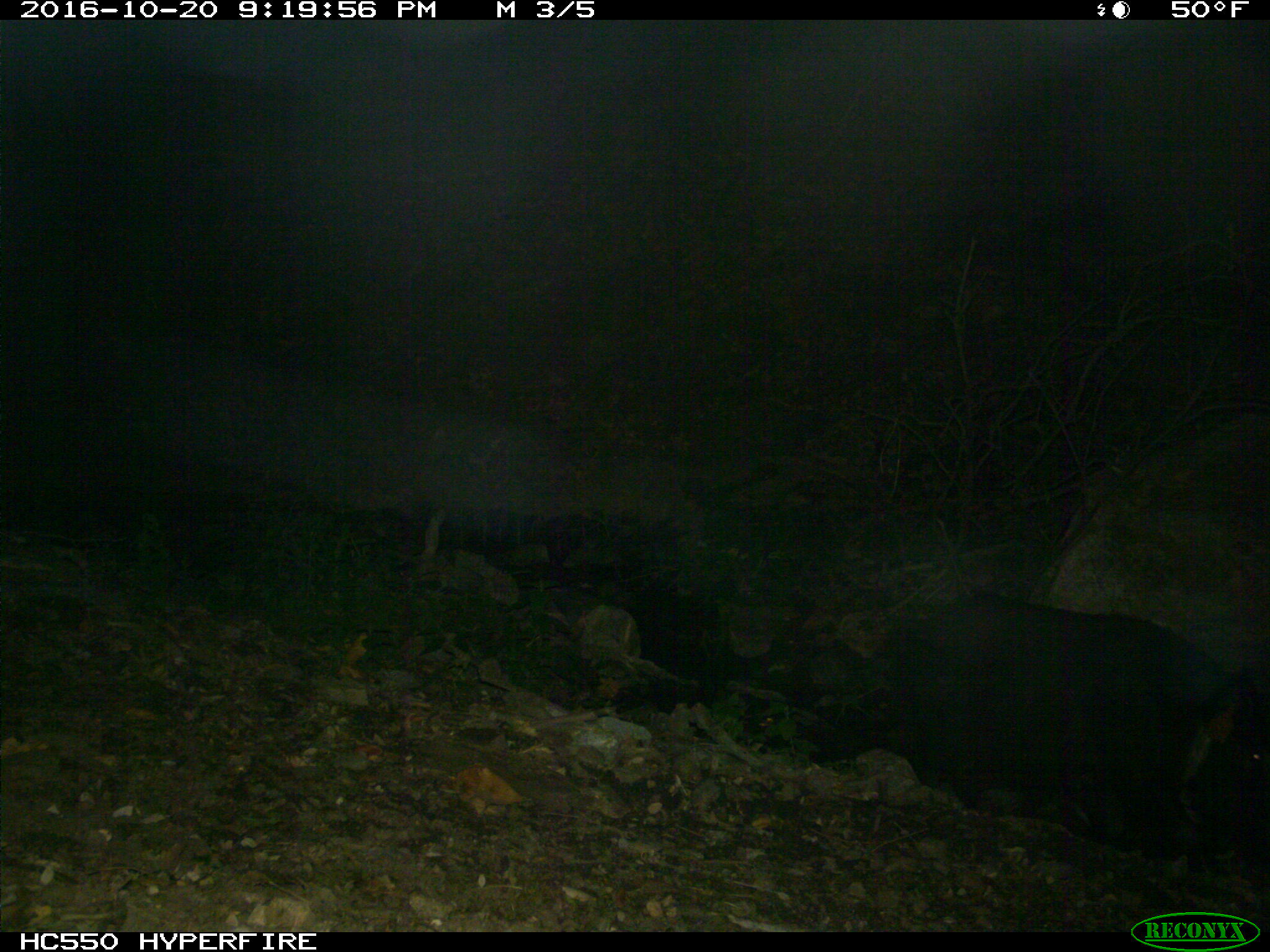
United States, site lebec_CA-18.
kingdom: Animalia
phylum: Chordata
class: Mammalia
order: Artiodactyla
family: Suidae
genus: Sus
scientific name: Sus scrofa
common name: wild boar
Sus scrofa (wild boar).